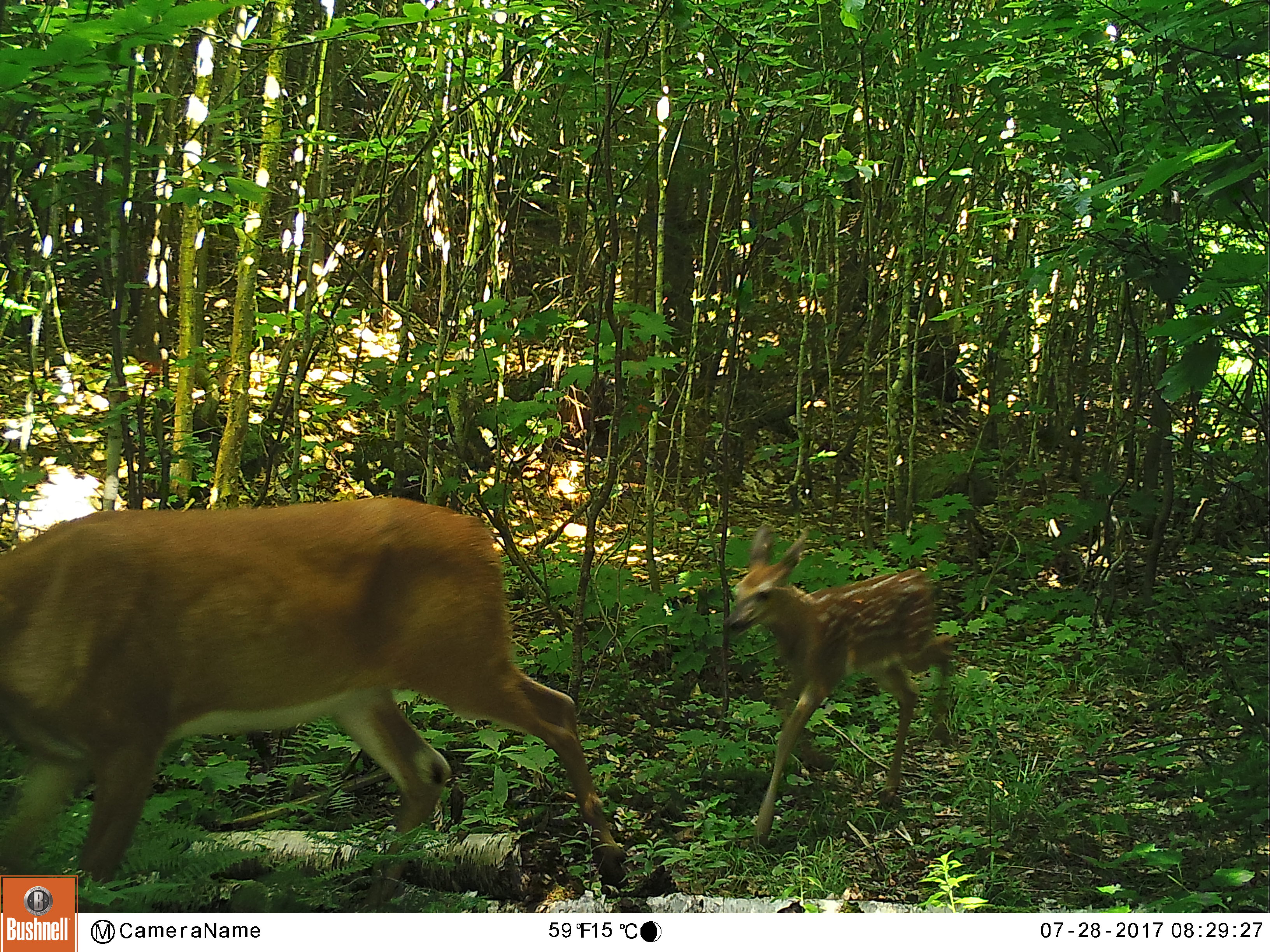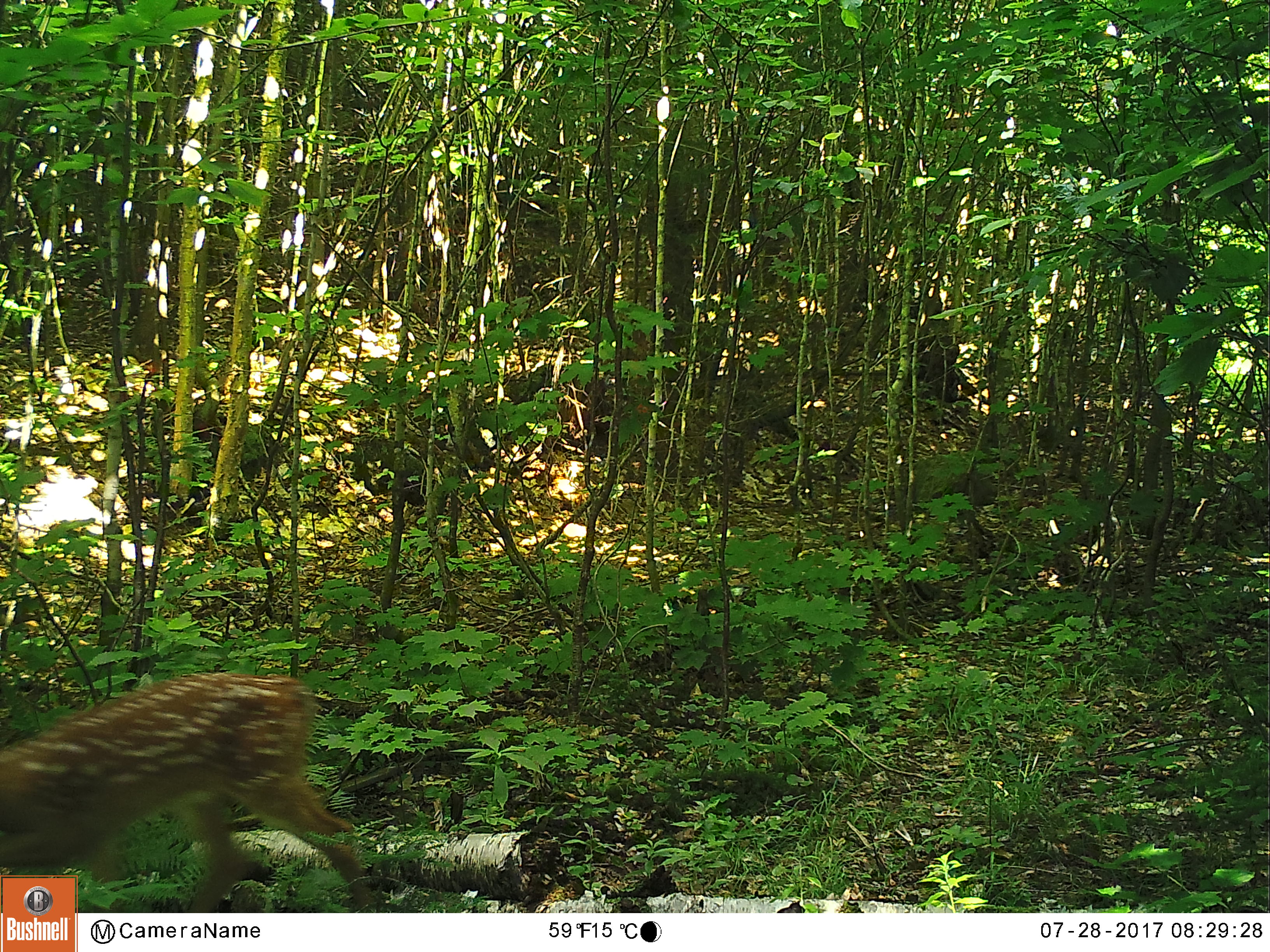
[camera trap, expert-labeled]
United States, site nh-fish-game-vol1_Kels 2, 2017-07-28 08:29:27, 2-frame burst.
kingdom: Animalia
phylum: Chordata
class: Mammalia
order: Artiodactyla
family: Cervidae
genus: Odocoileus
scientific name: Odocoileus virginianus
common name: white-tailed deer